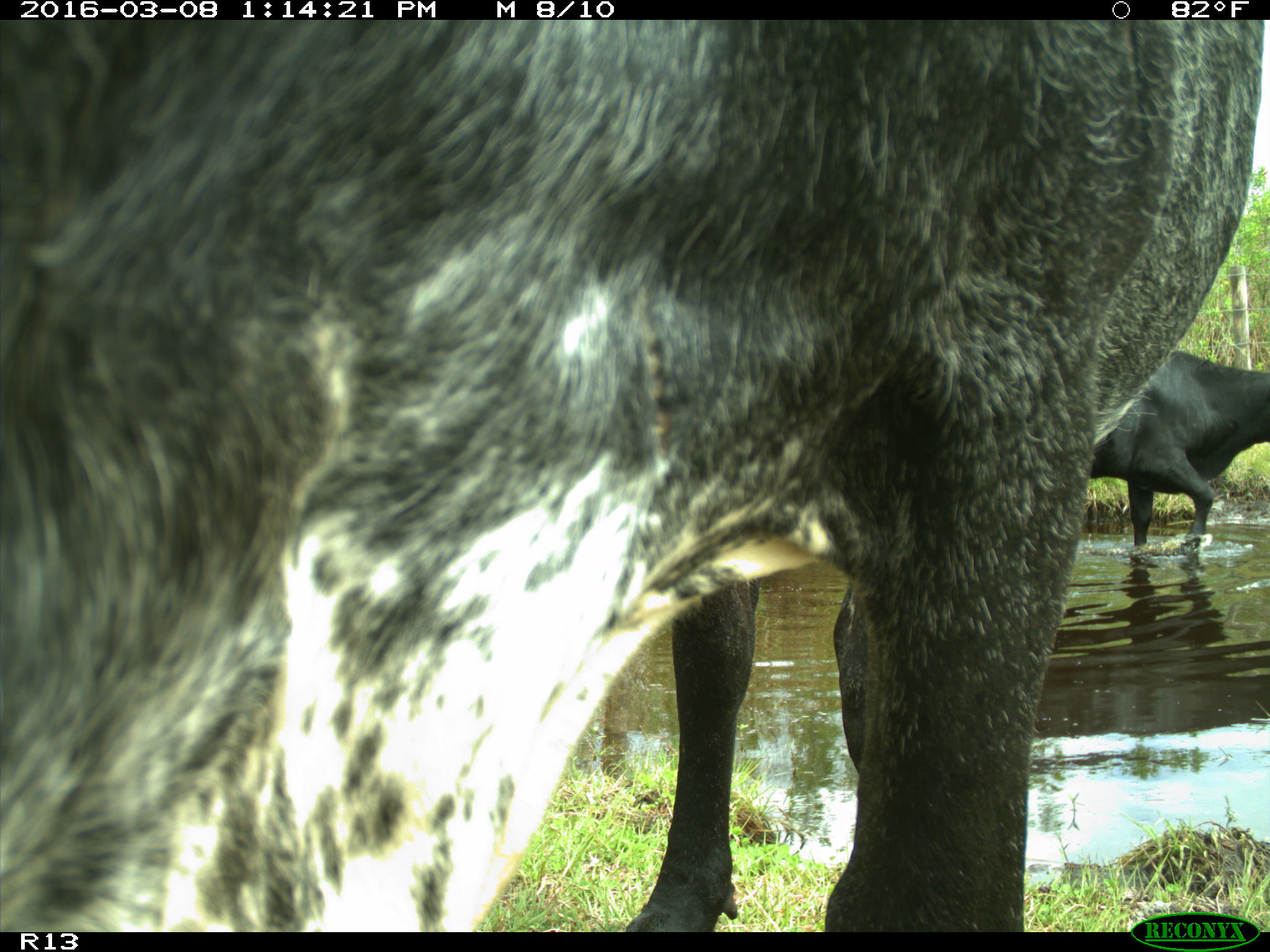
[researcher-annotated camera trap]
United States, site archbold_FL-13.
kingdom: Animalia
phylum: Chordata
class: Mammalia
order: Artiodactyla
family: Bovidae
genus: Bos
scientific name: Bos taurus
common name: domestic cow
Bos taurus (domestic cow).